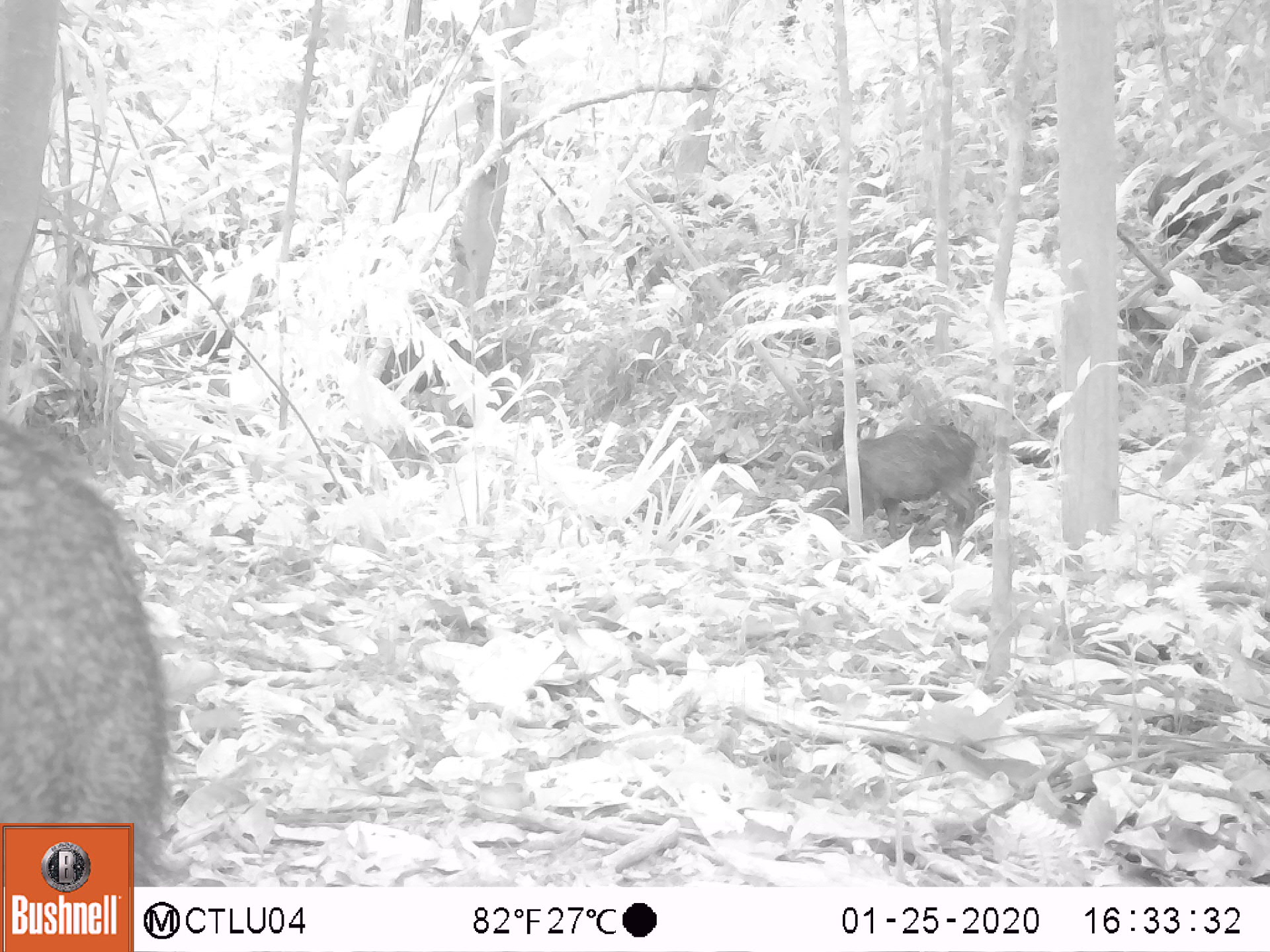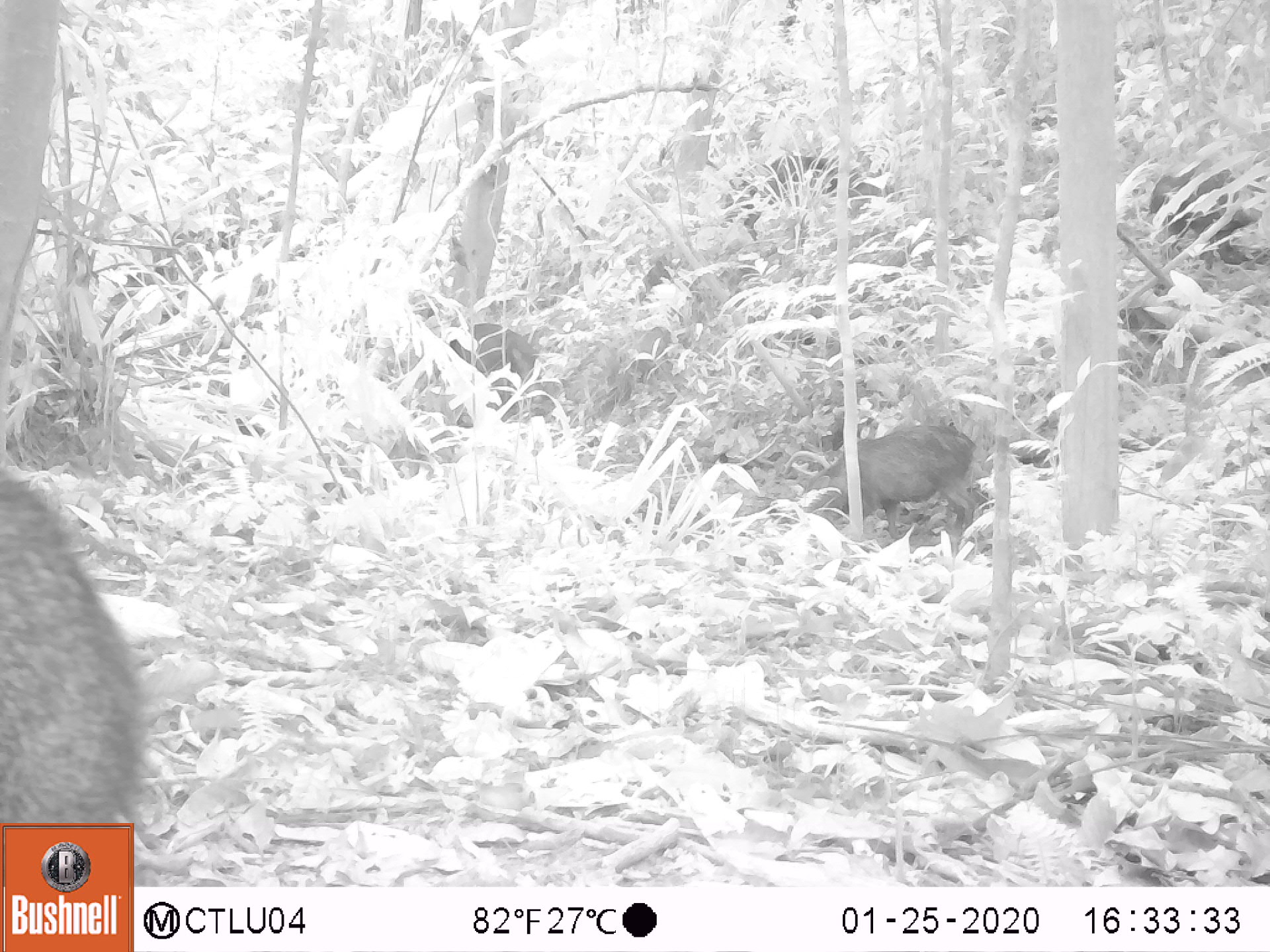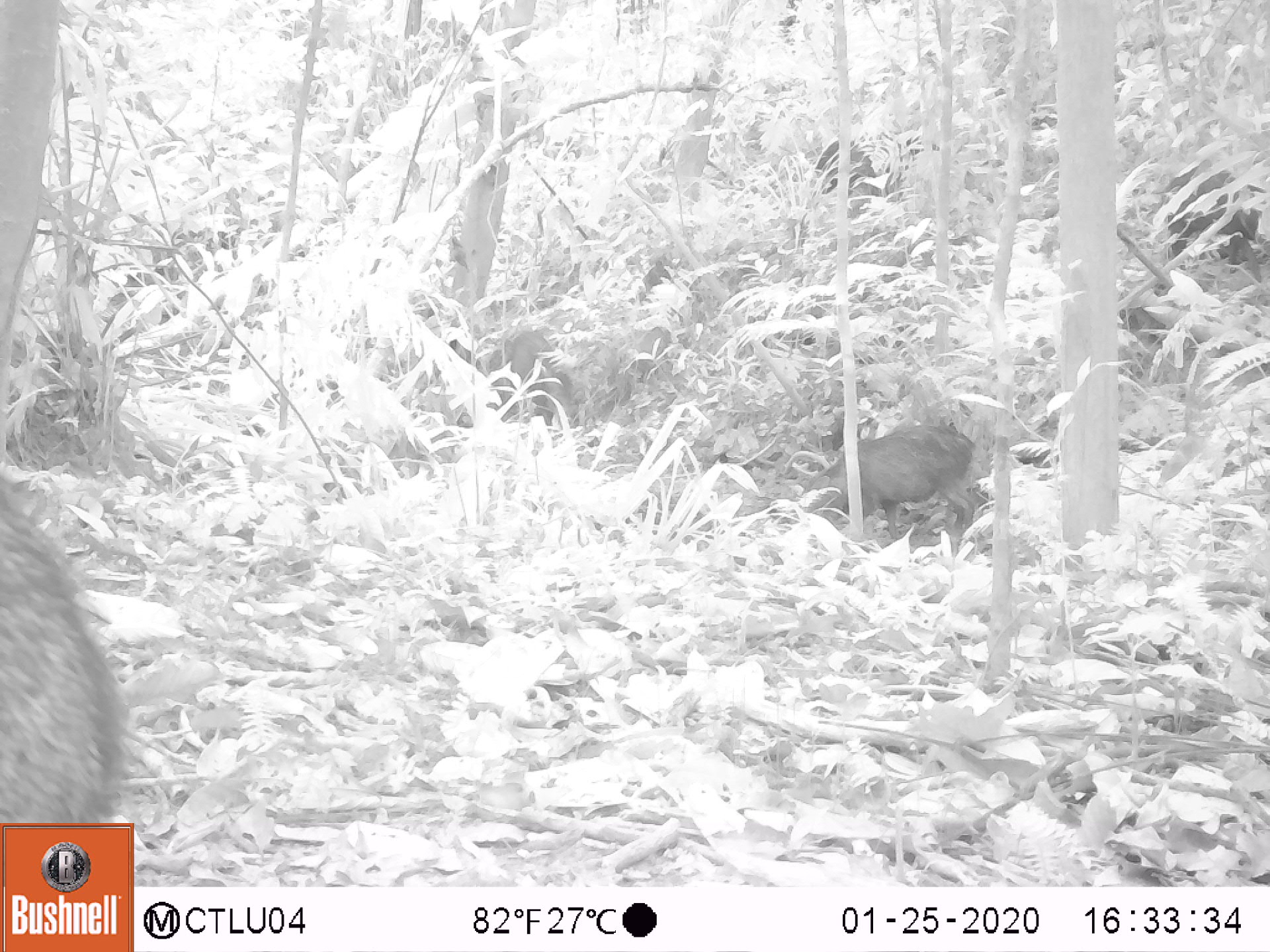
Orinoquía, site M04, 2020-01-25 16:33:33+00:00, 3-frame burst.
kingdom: Animalia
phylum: Chordata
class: Mammalia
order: Artiodactyla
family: Tayassuidae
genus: Pecari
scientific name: Pecari tajacu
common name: collared peccary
Collared peccary (Pecari tajacu).